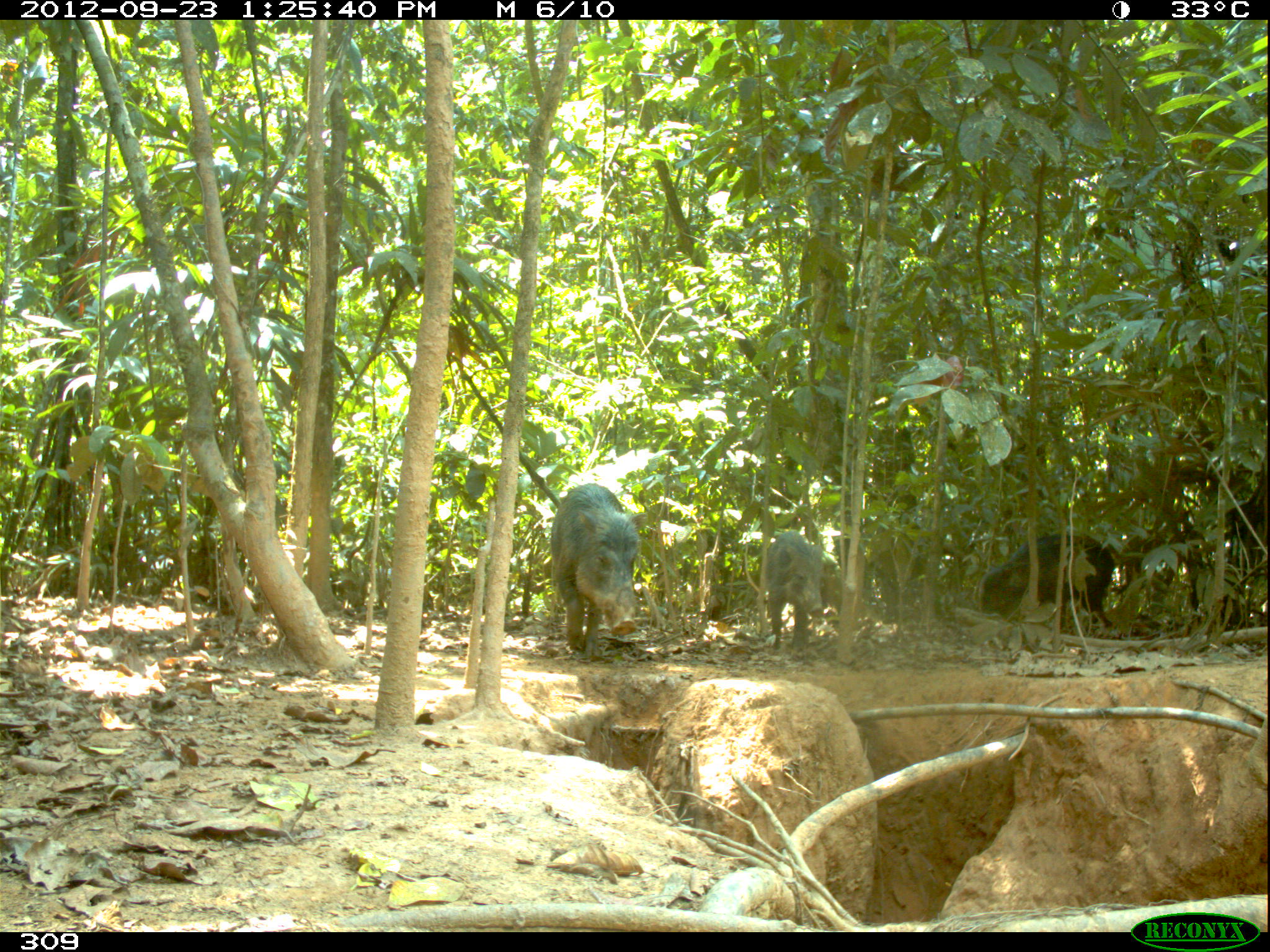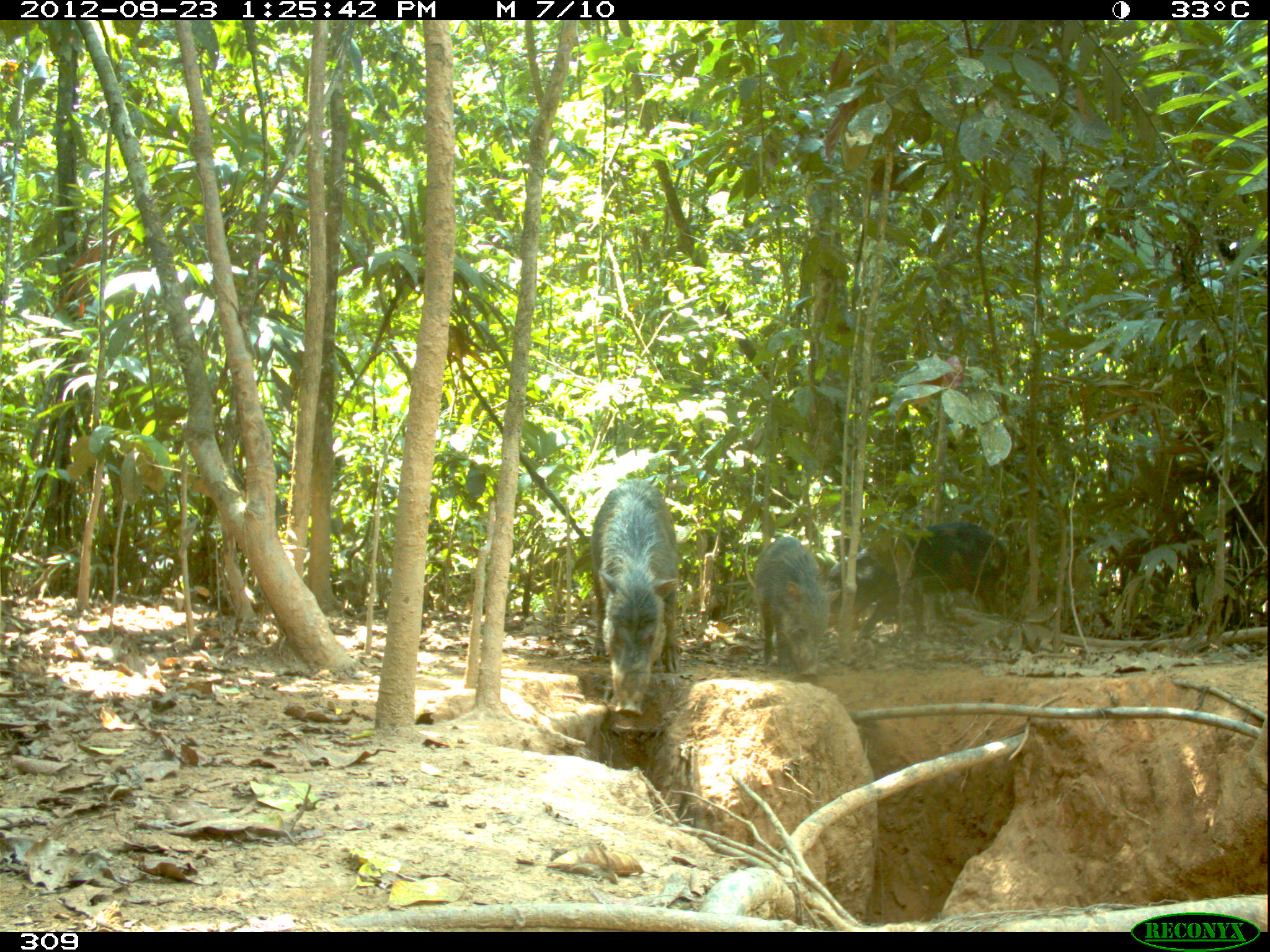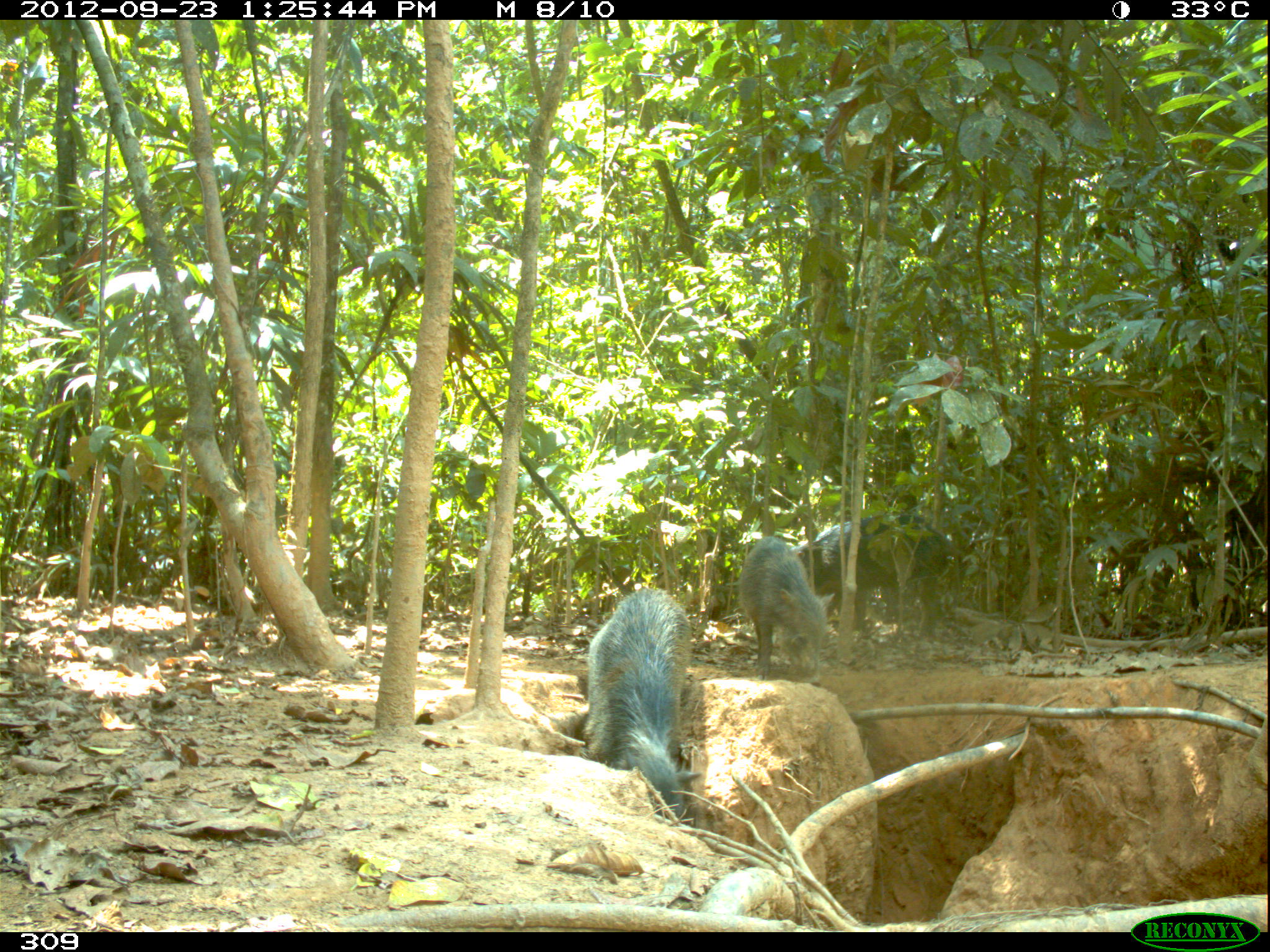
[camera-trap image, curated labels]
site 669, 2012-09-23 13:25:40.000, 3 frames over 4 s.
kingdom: Animalia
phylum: Chordata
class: Mammalia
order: Artiodactyla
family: Tayassuidae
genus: Tayassu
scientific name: Tayassu pecari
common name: white-lipped peccary